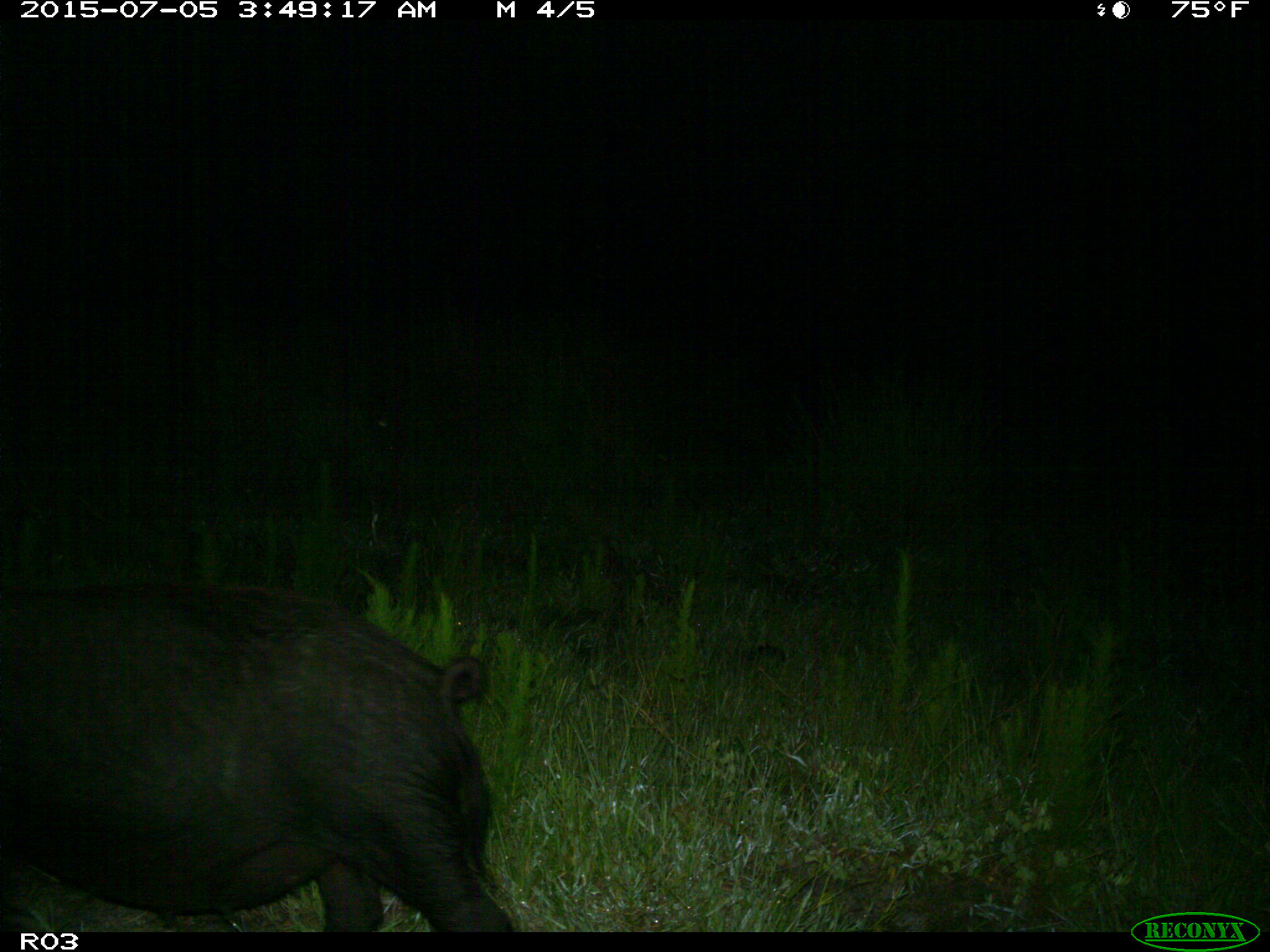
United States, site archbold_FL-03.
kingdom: Animalia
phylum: Chordata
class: Mammalia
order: Artiodactyla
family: Suidae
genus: Sus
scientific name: Sus scrofa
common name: wild boar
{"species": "Sus scrofa (wild boar)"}